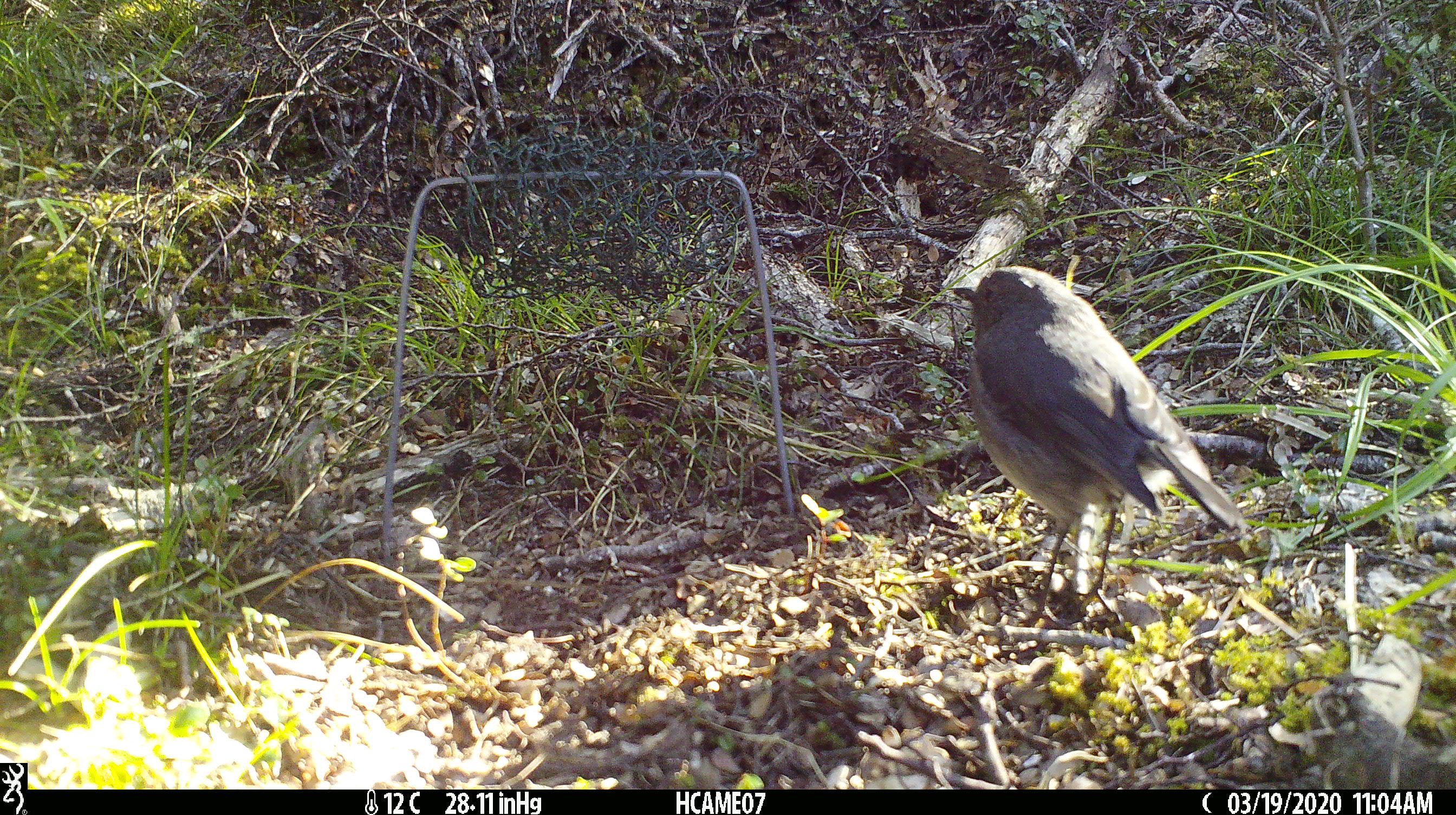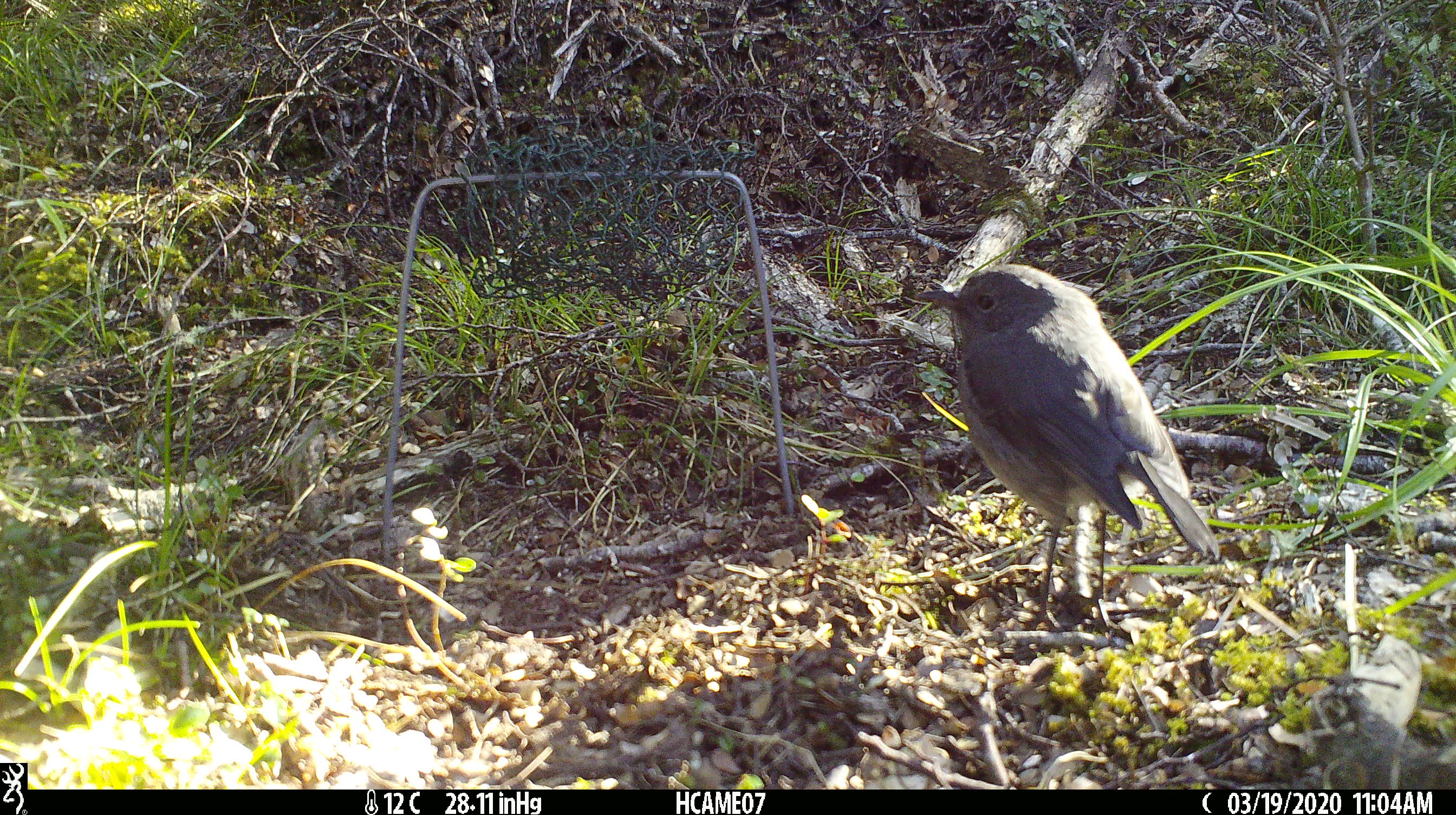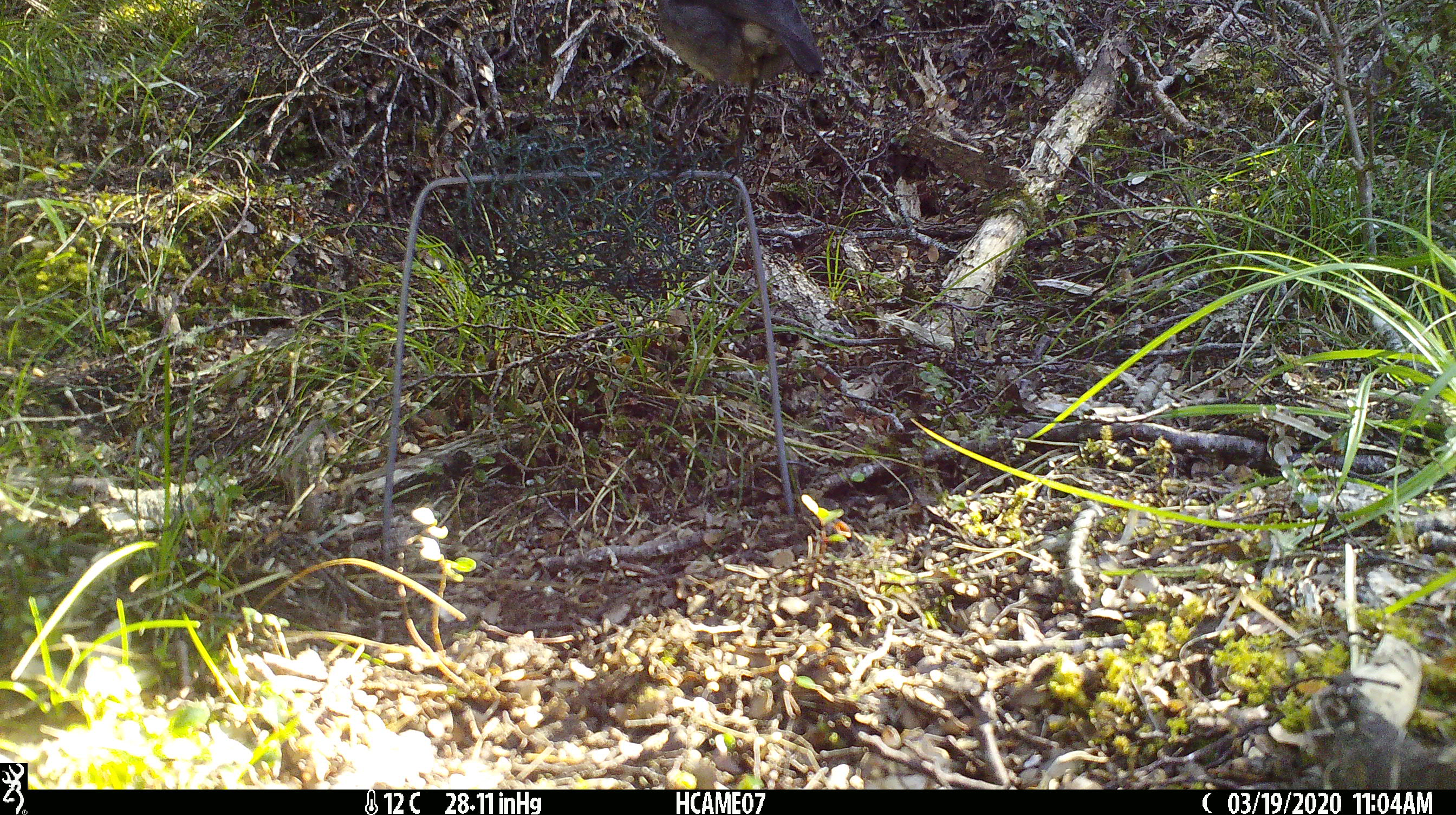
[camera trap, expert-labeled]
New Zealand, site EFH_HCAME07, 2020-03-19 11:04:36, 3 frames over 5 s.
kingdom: Animalia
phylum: Chordata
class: Aves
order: Passeriformes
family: Petroicidae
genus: Petroica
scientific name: Petroica australis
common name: new zealand robin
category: robin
Robin (new zealand robin) (Petroica australis).